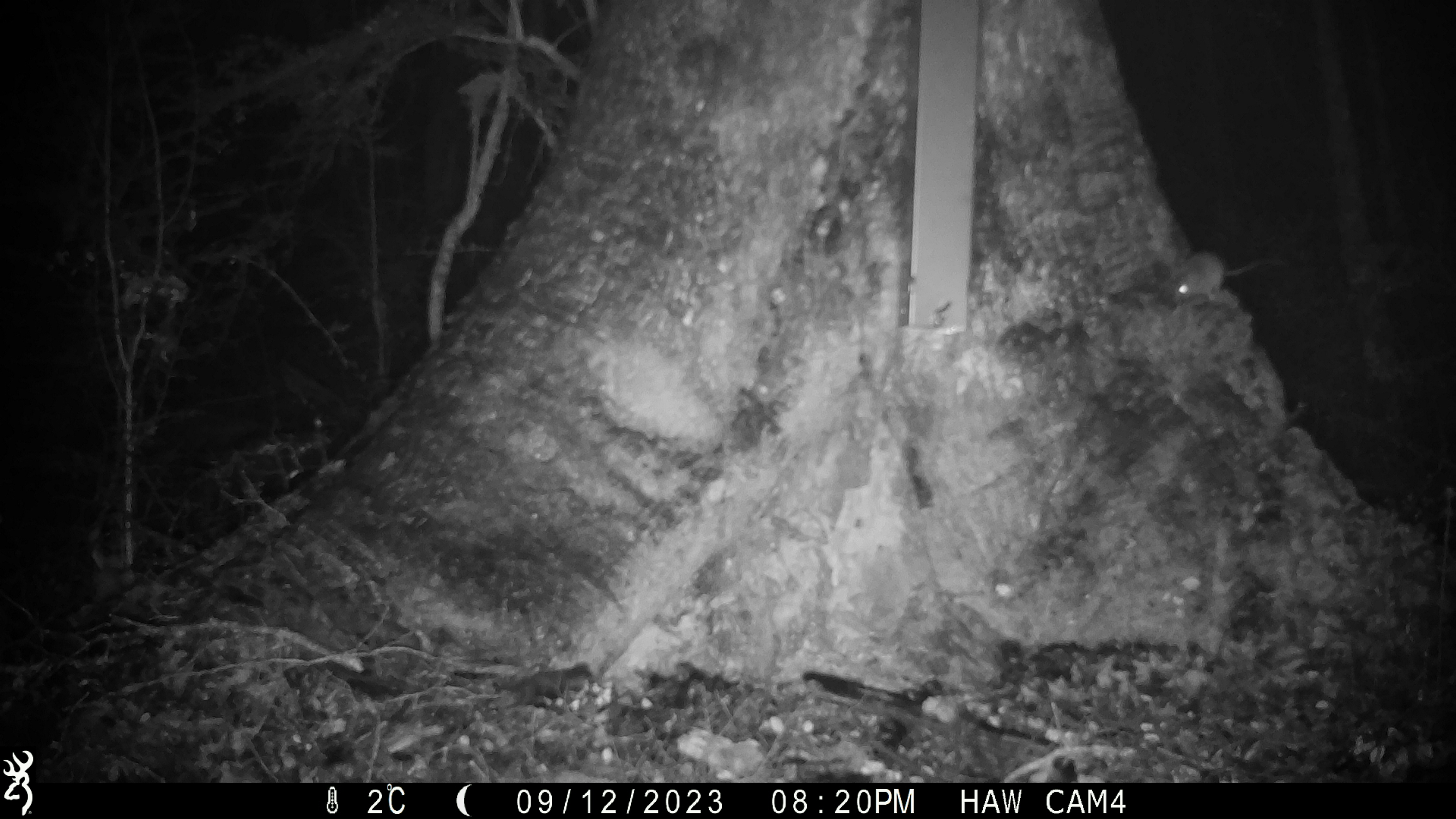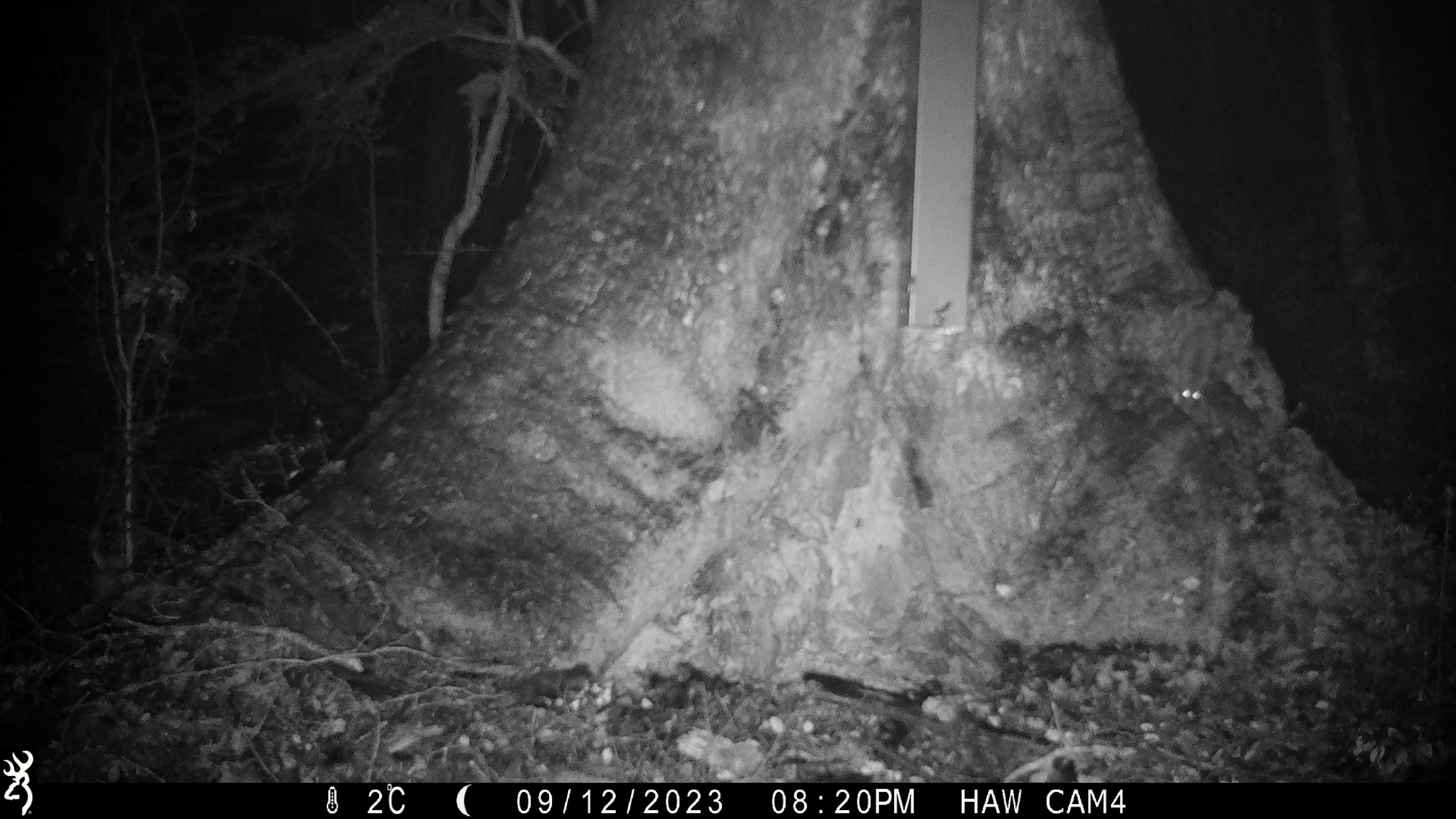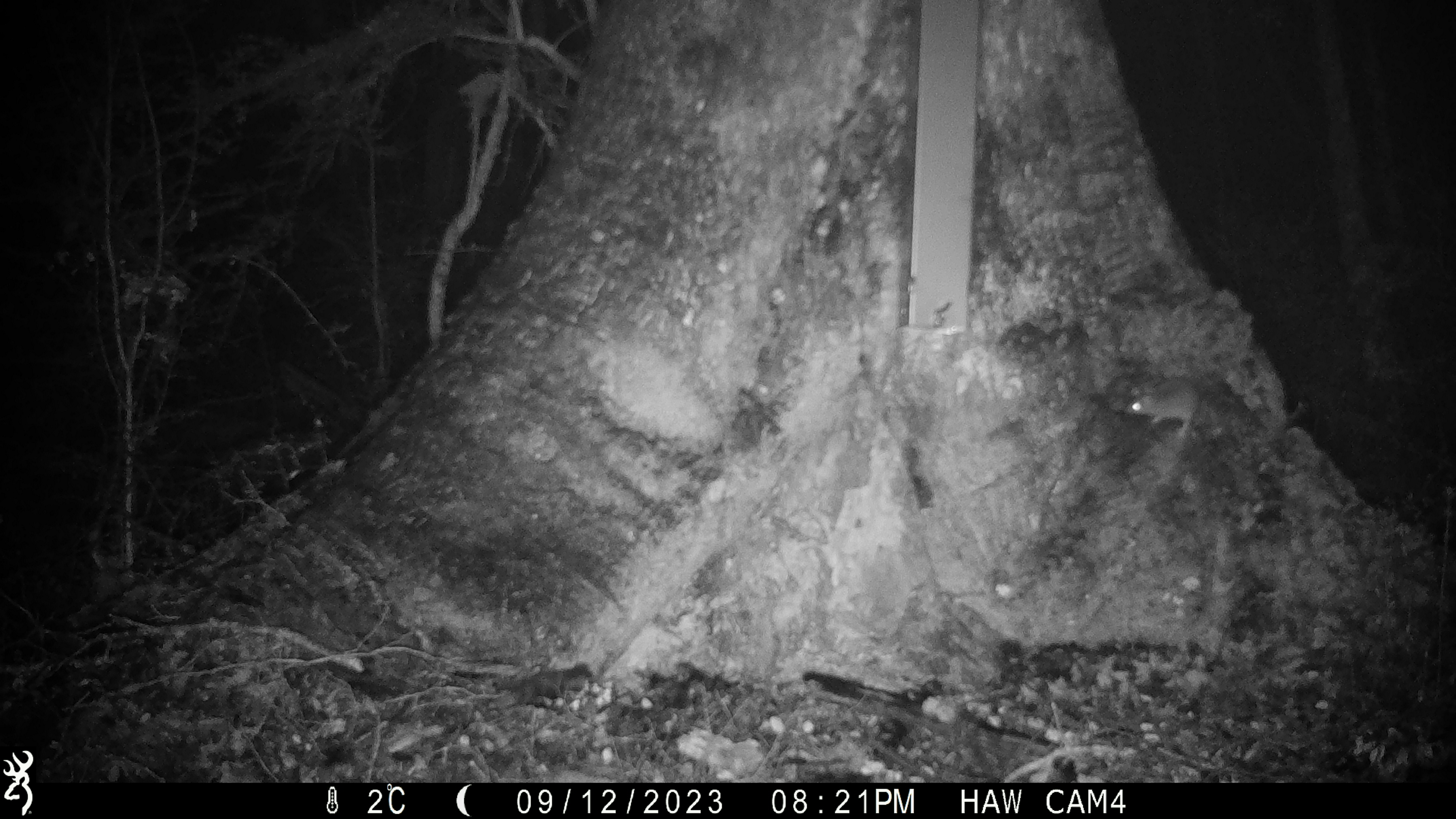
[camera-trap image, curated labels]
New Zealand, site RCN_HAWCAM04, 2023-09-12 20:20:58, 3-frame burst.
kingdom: Animalia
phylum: Chordata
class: Mammalia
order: Rodentia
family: Muridae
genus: Mus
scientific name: Mus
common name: mouse